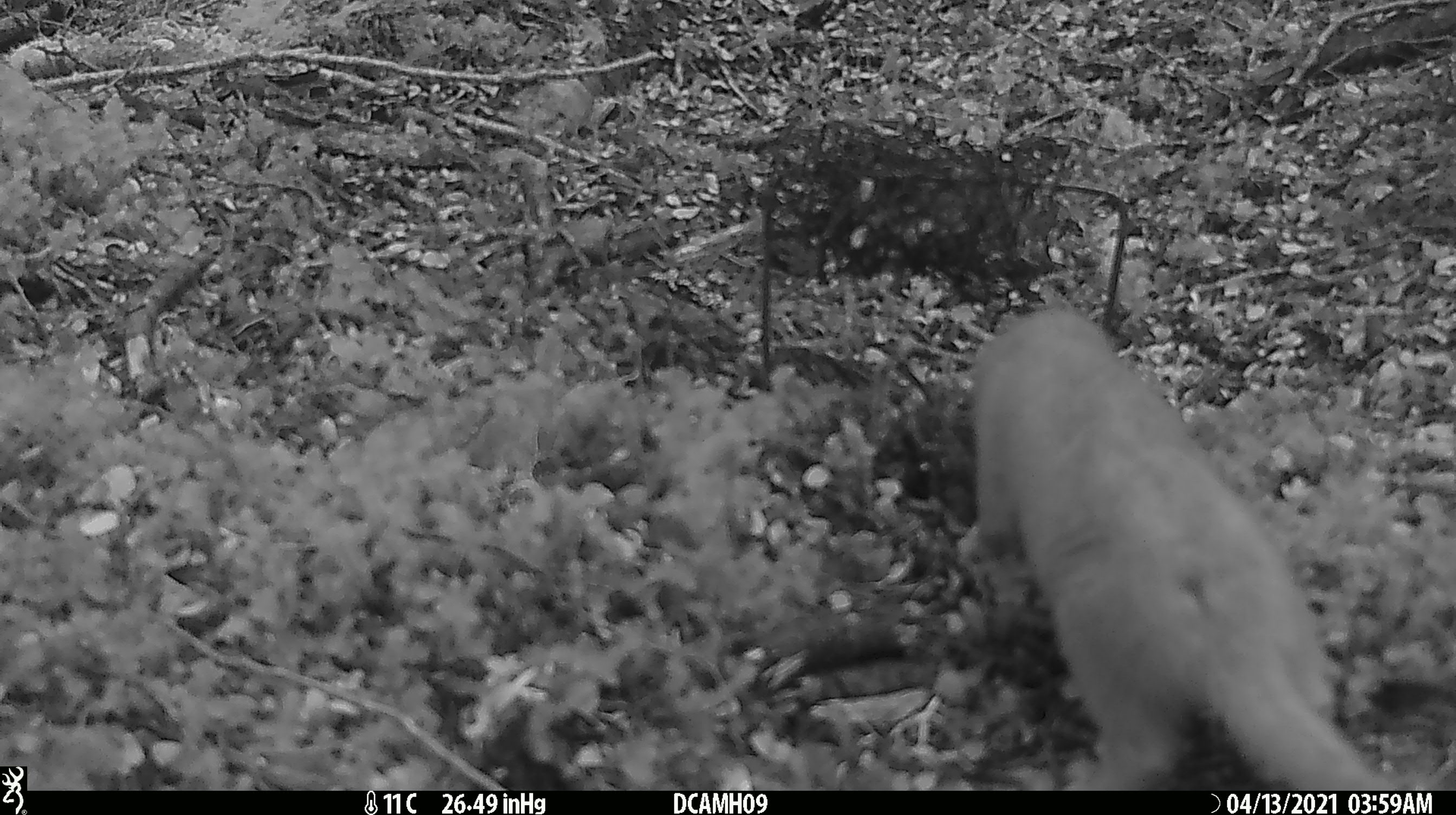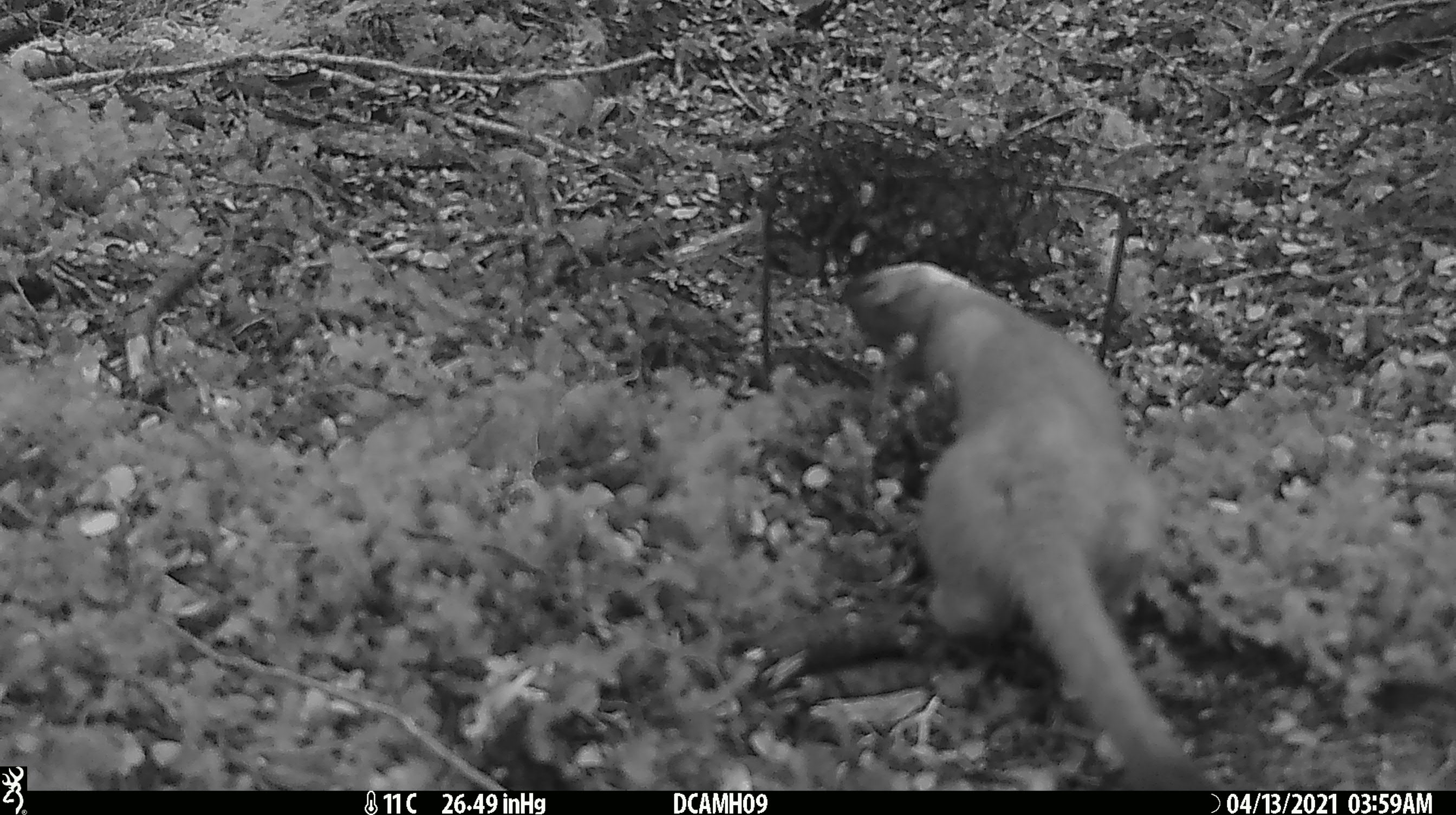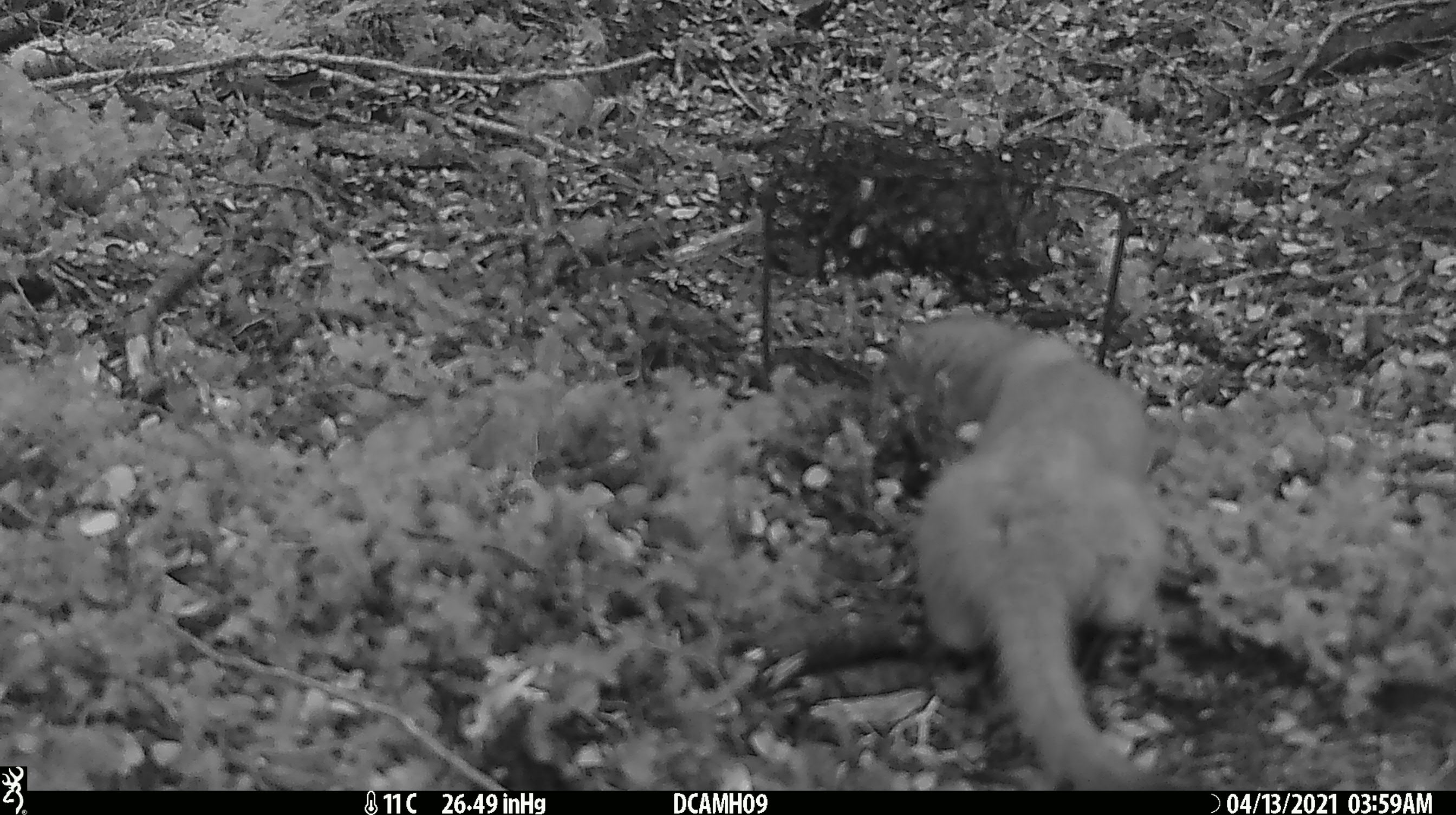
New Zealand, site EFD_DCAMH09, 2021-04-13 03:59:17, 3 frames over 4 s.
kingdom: Animalia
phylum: Chordata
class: Mammalia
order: Carnivora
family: Mustelidae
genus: Mustela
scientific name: Mustela erminea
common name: stoat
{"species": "stoat (Mustela erminea)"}